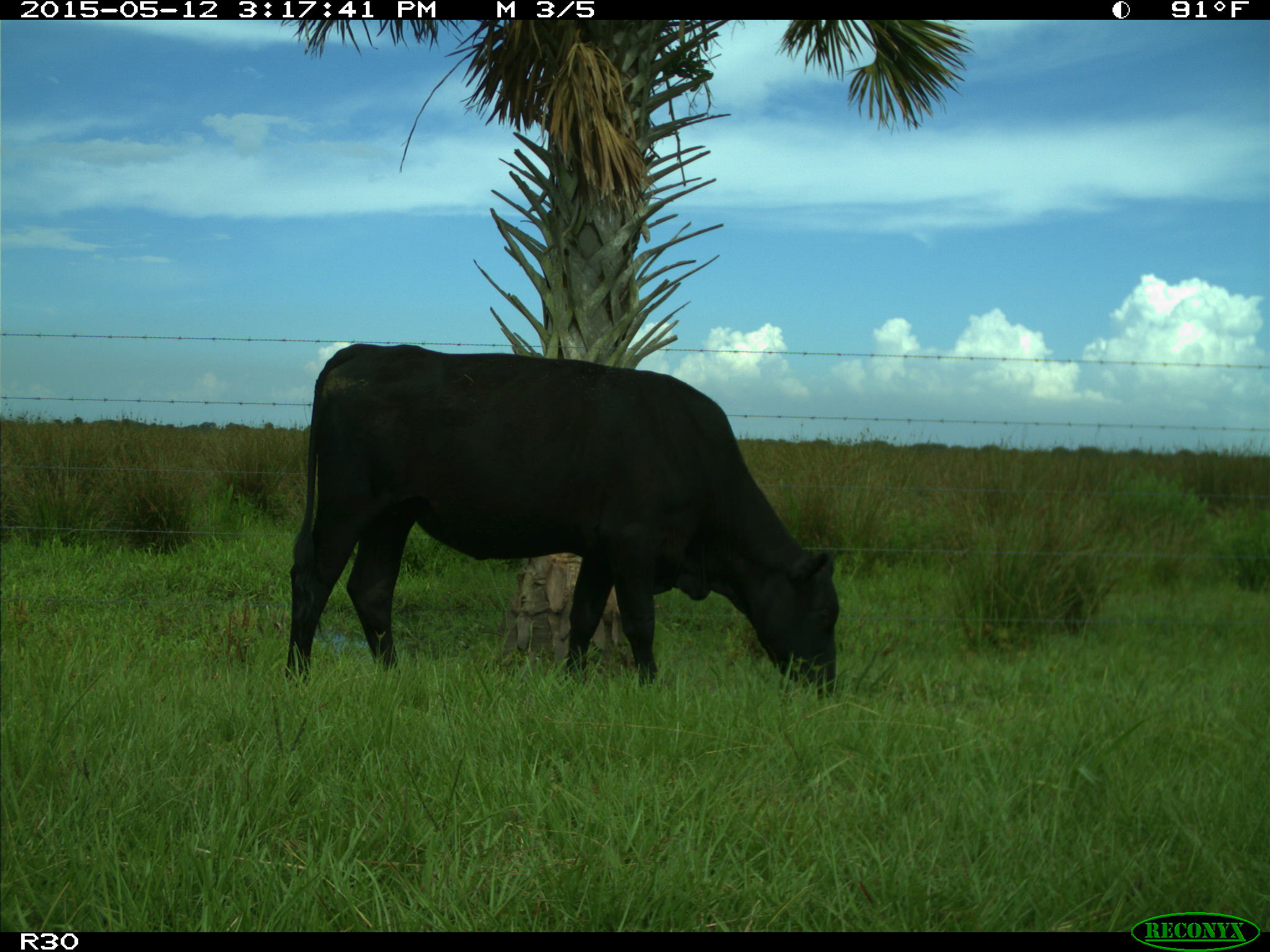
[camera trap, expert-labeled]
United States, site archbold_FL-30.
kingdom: Animalia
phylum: Chordata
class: Mammalia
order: Artiodactyla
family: Bovidae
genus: Bos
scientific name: Bos taurus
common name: domestic cow